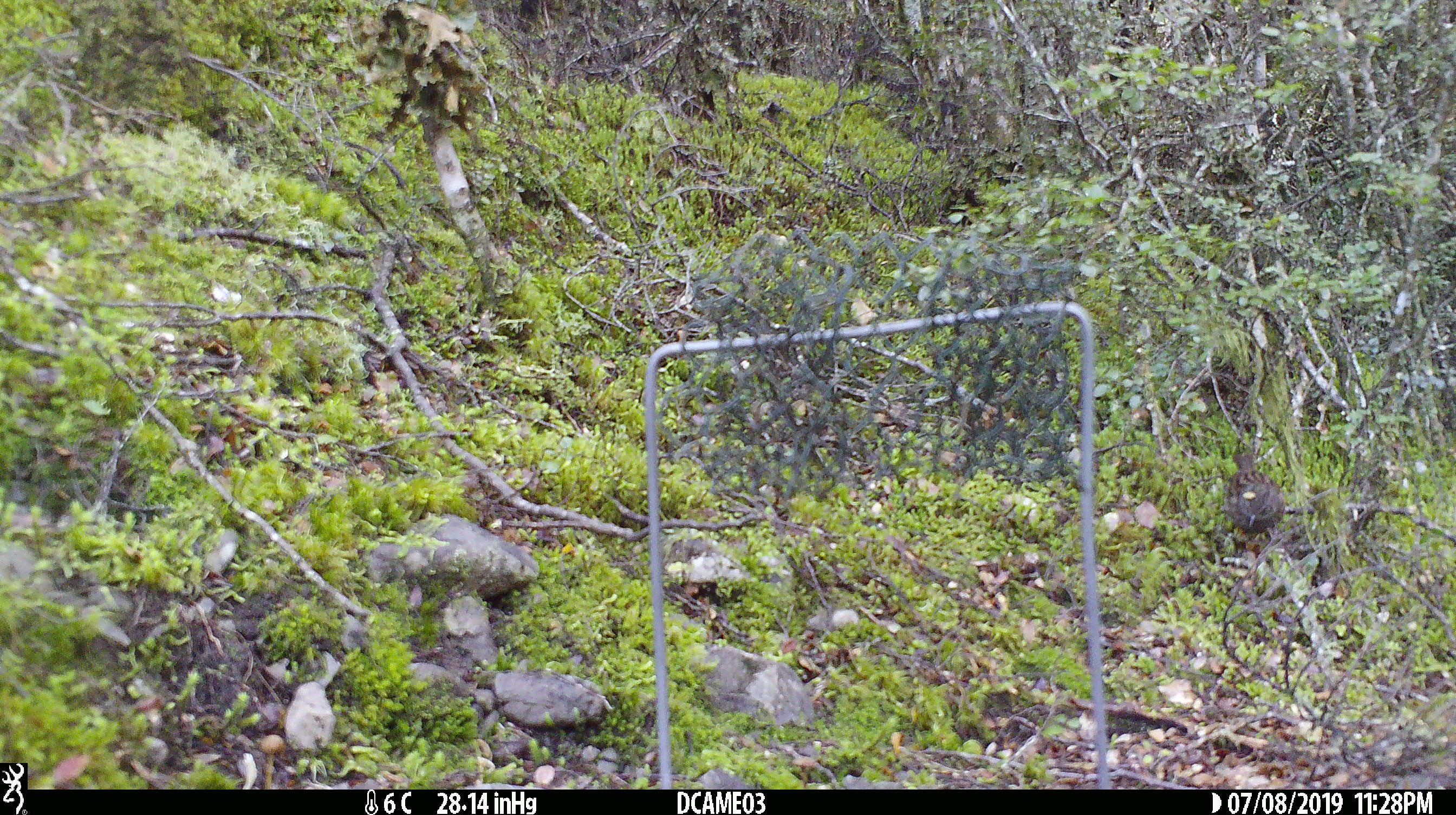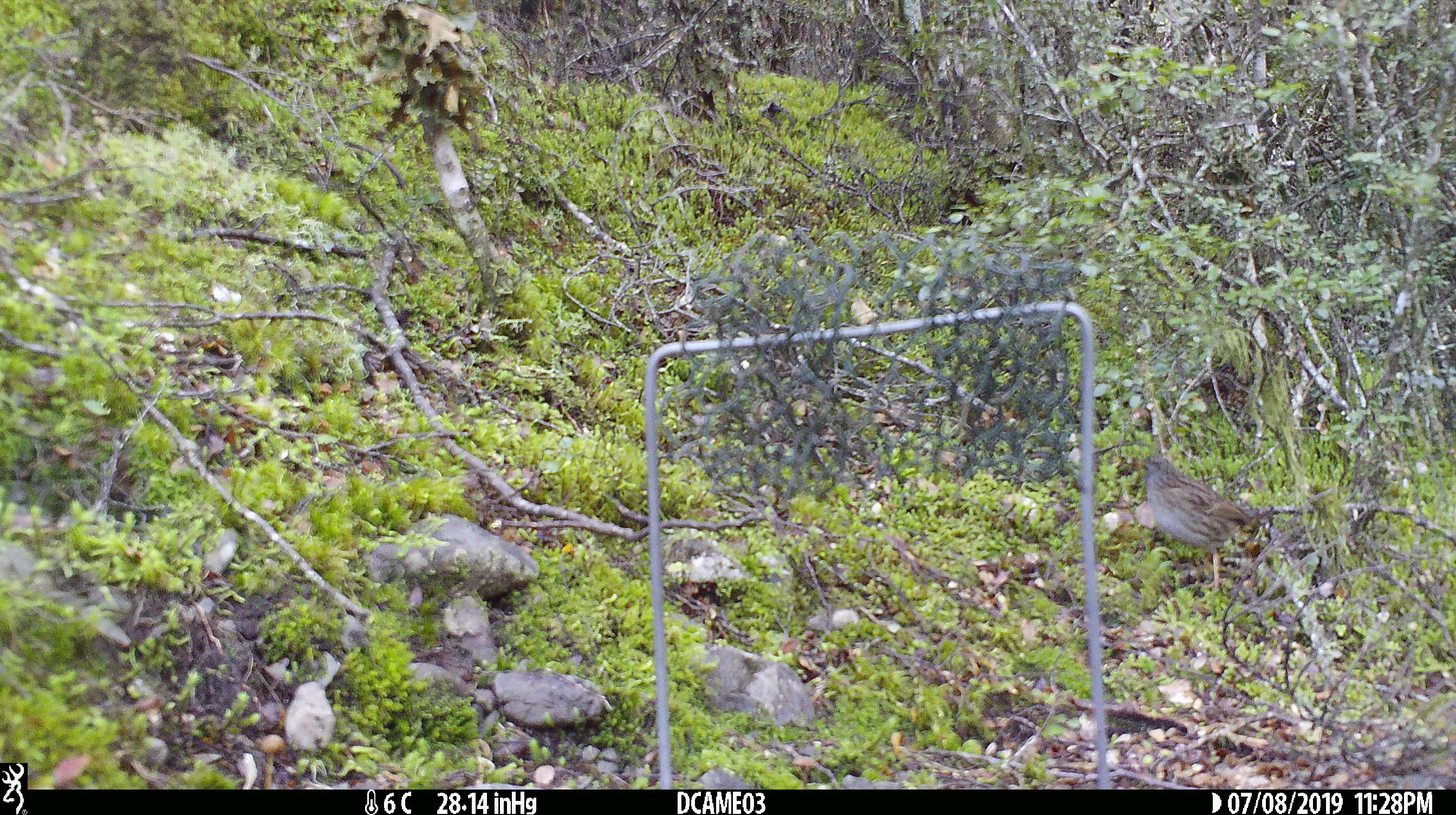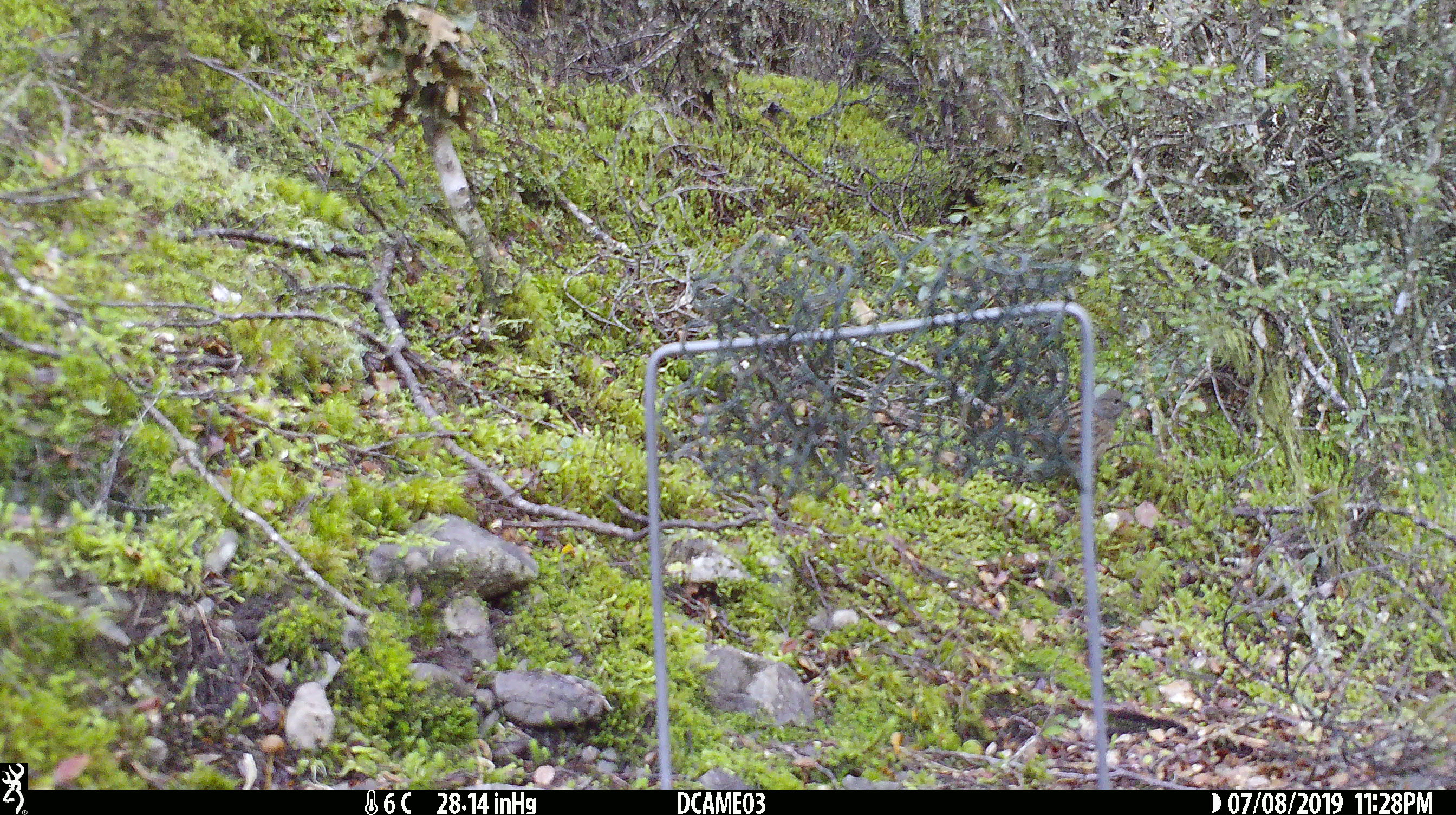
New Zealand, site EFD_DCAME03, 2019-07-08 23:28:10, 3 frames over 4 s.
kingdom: Animalia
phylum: Chordata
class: Aves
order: Passeriformes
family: Prunellidae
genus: Prunella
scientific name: Prunella modularis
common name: dunnock